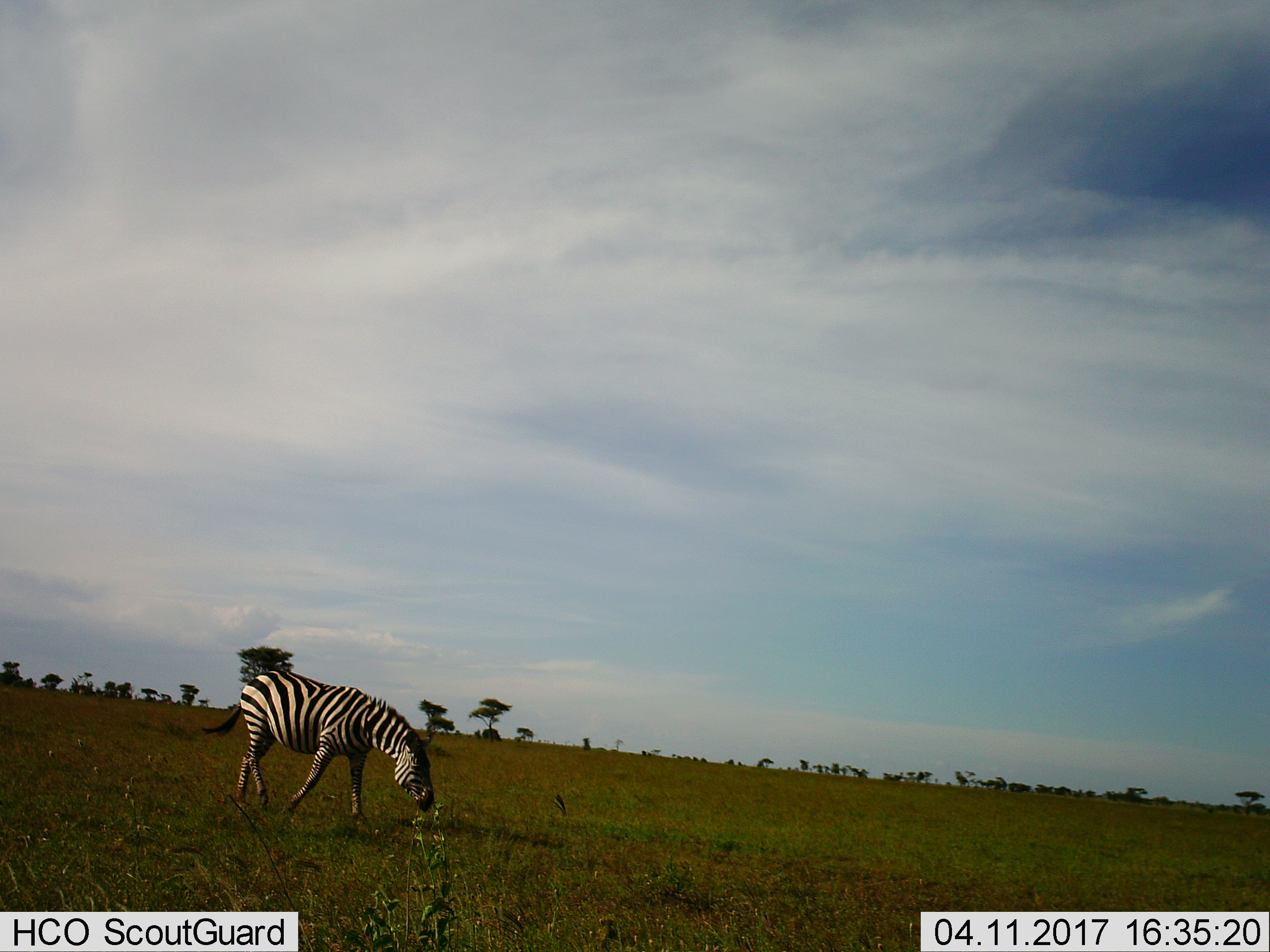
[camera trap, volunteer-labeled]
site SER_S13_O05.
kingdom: Animalia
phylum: Chordata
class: Mammalia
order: Perissodactyla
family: Equidae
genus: Equus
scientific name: Equus quagga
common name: plains zebra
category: zebraplains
Zebraplains (plains zebra) (Equus quagga), count 1. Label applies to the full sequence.